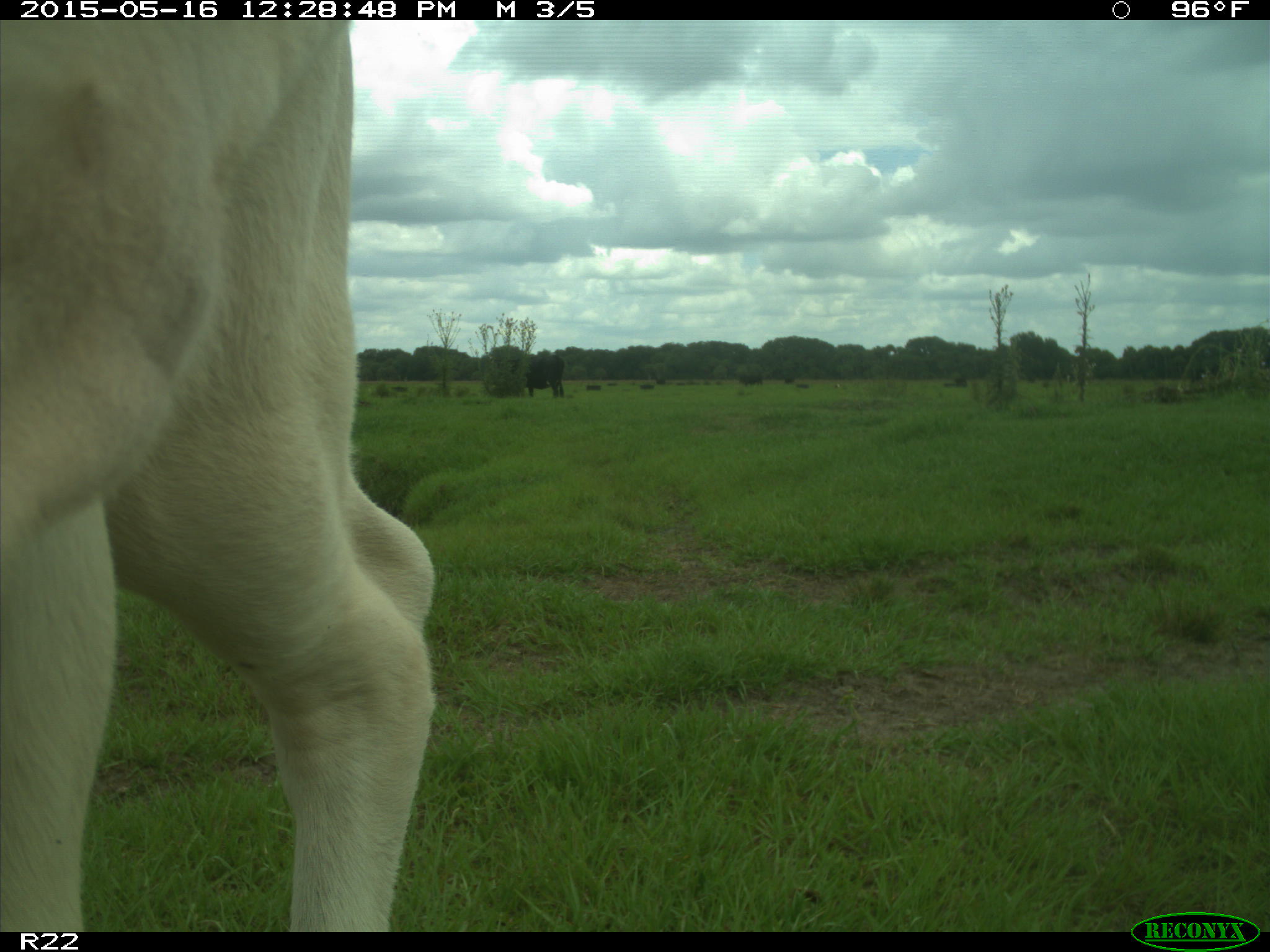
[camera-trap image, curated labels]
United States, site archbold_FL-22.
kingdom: Animalia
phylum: Chordata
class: Mammalia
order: Artiodactyla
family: Bovidae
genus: Bos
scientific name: Bos taurus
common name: domestic cow